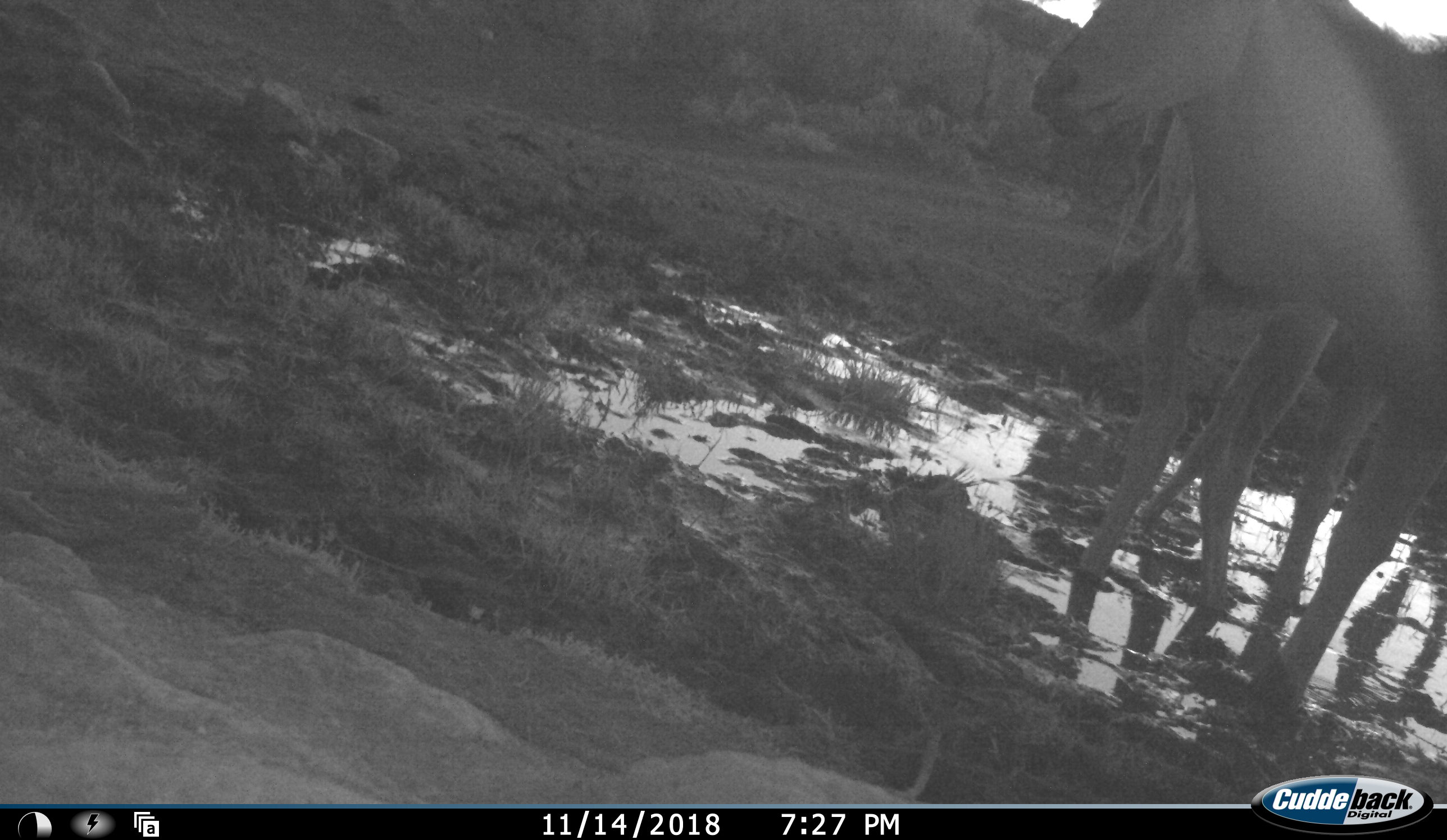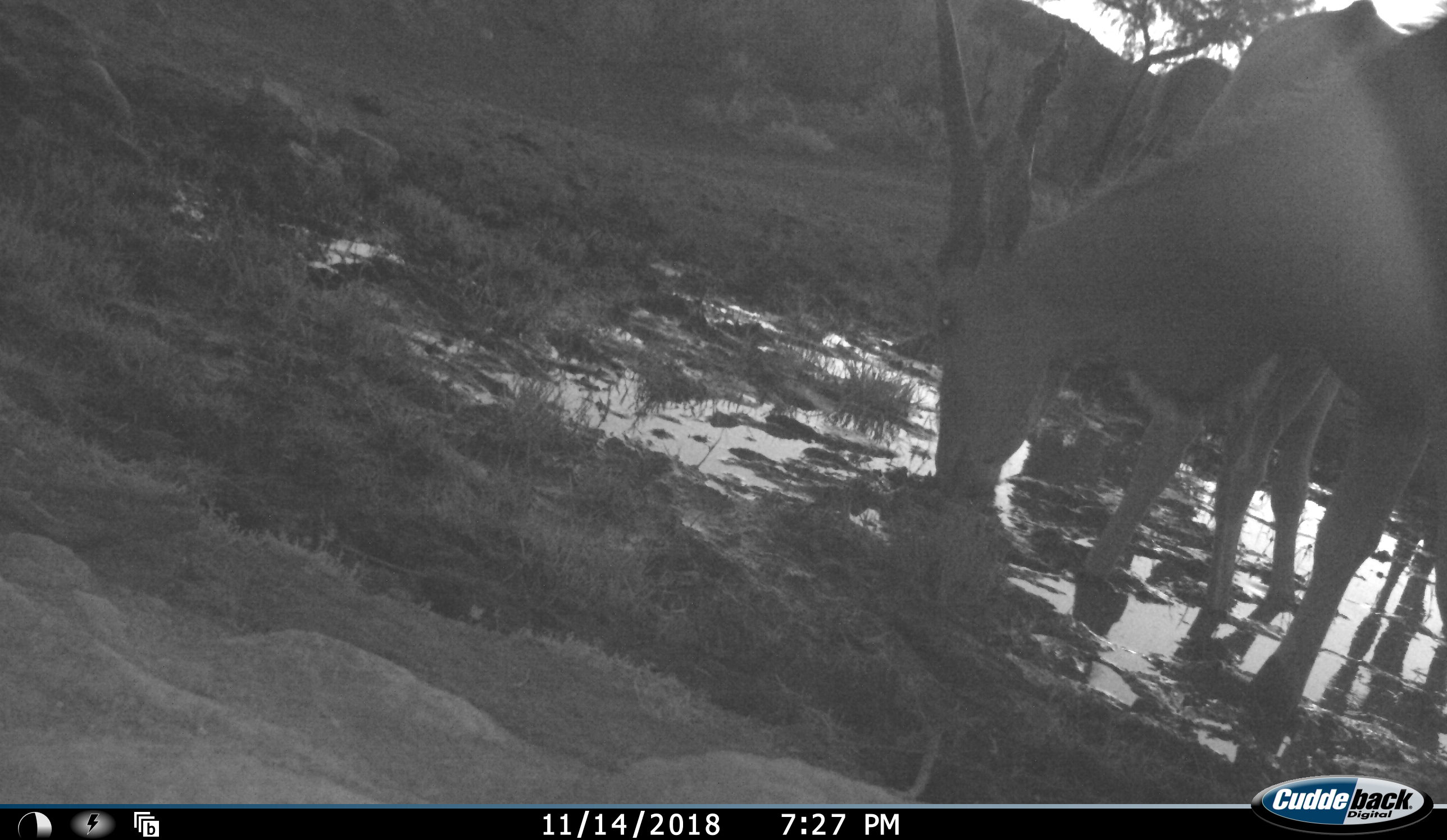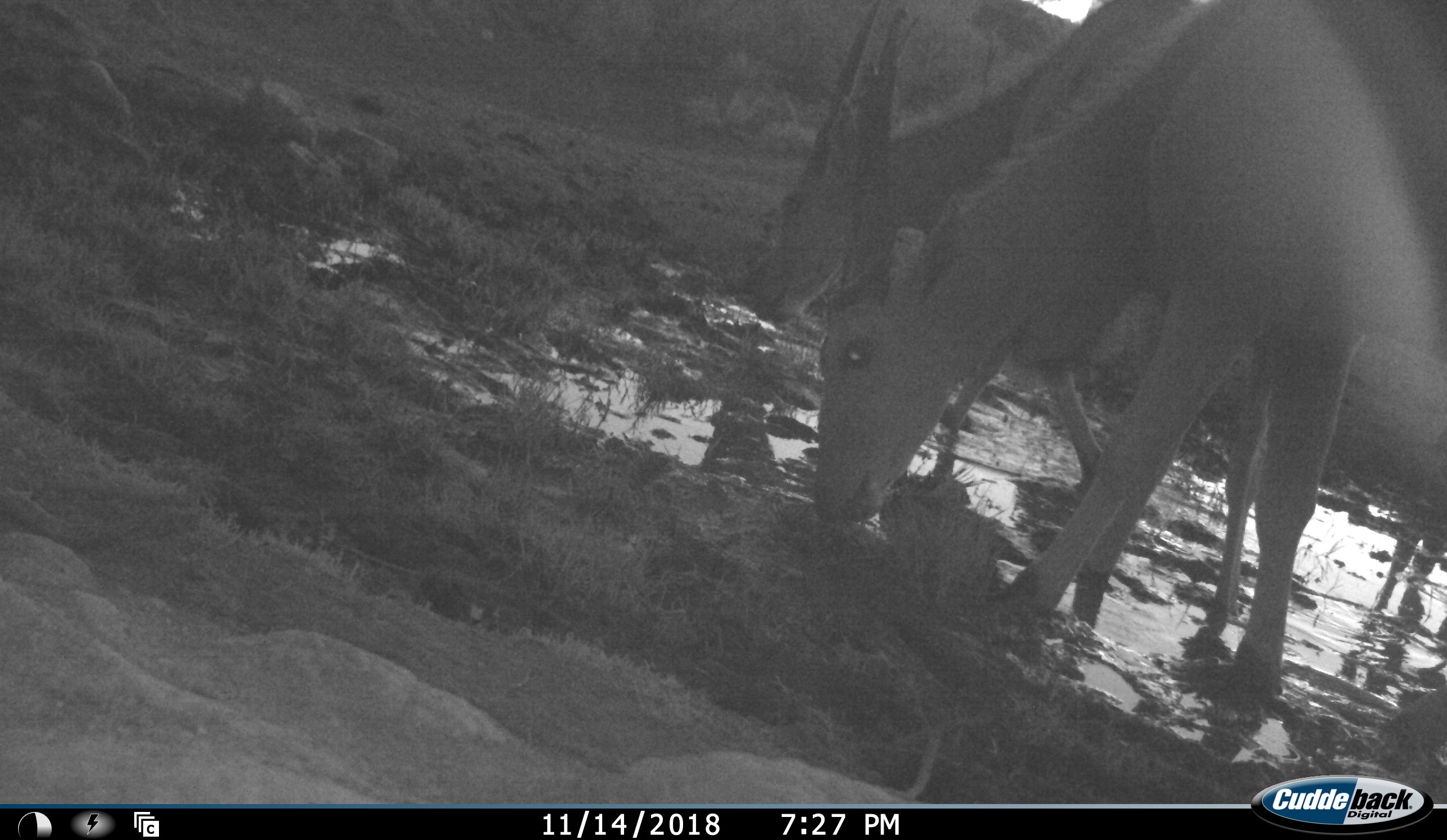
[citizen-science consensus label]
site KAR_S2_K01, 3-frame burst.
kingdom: Animalia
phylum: Chordata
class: Mammalia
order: Artiodactyla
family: Bovidae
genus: Tragelaphus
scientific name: Tragelaphus oryx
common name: eland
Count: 3.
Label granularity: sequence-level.